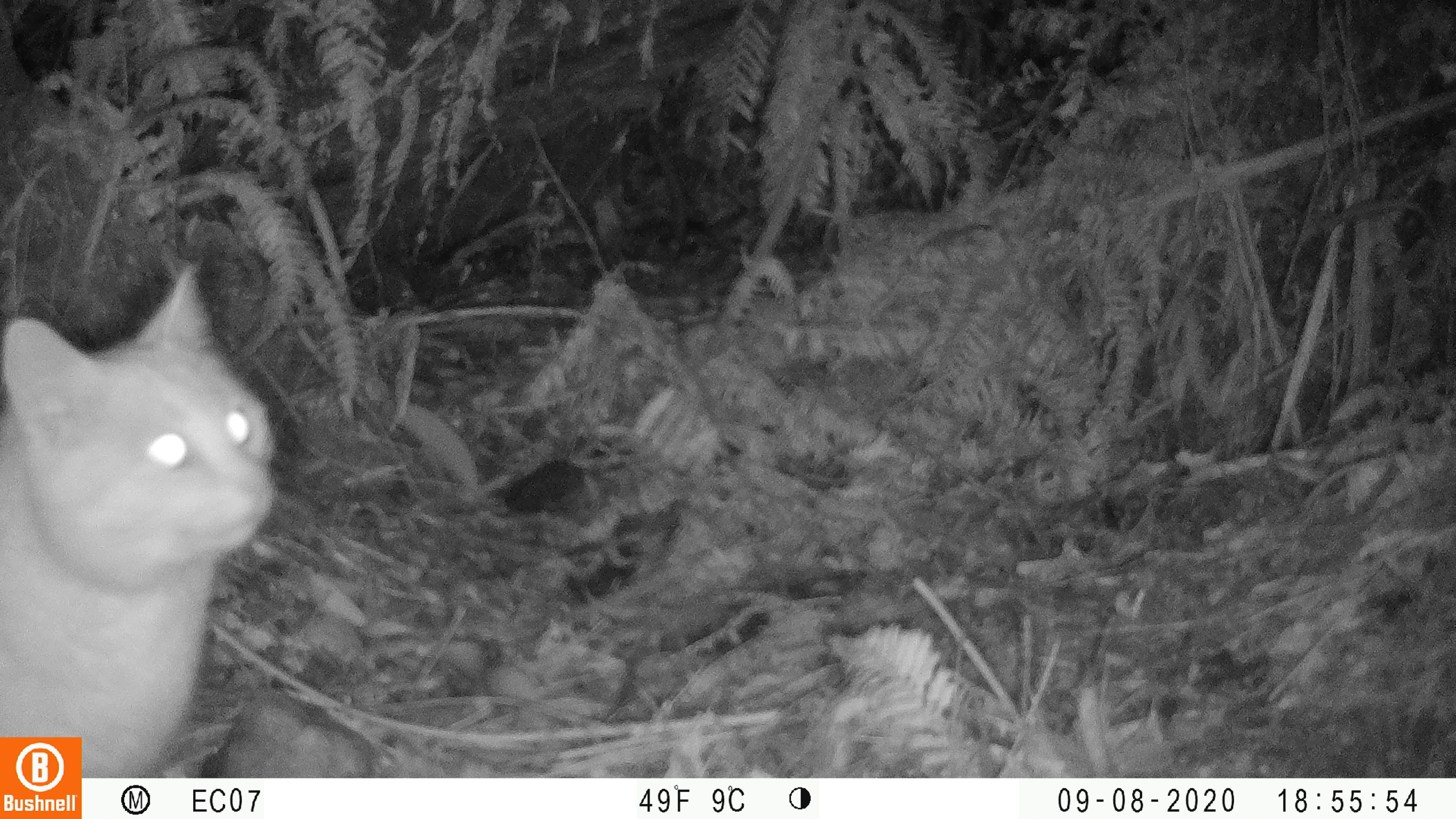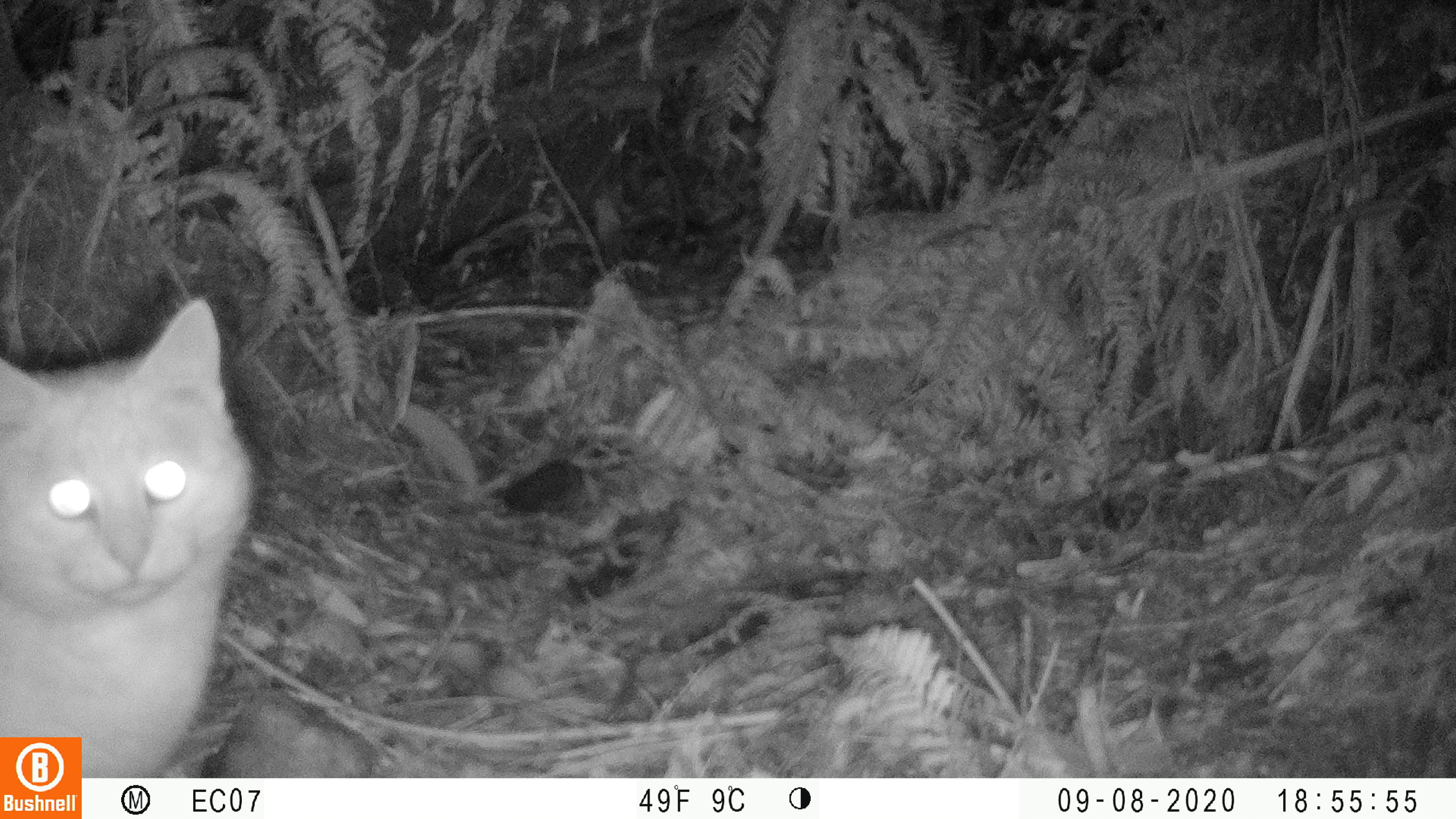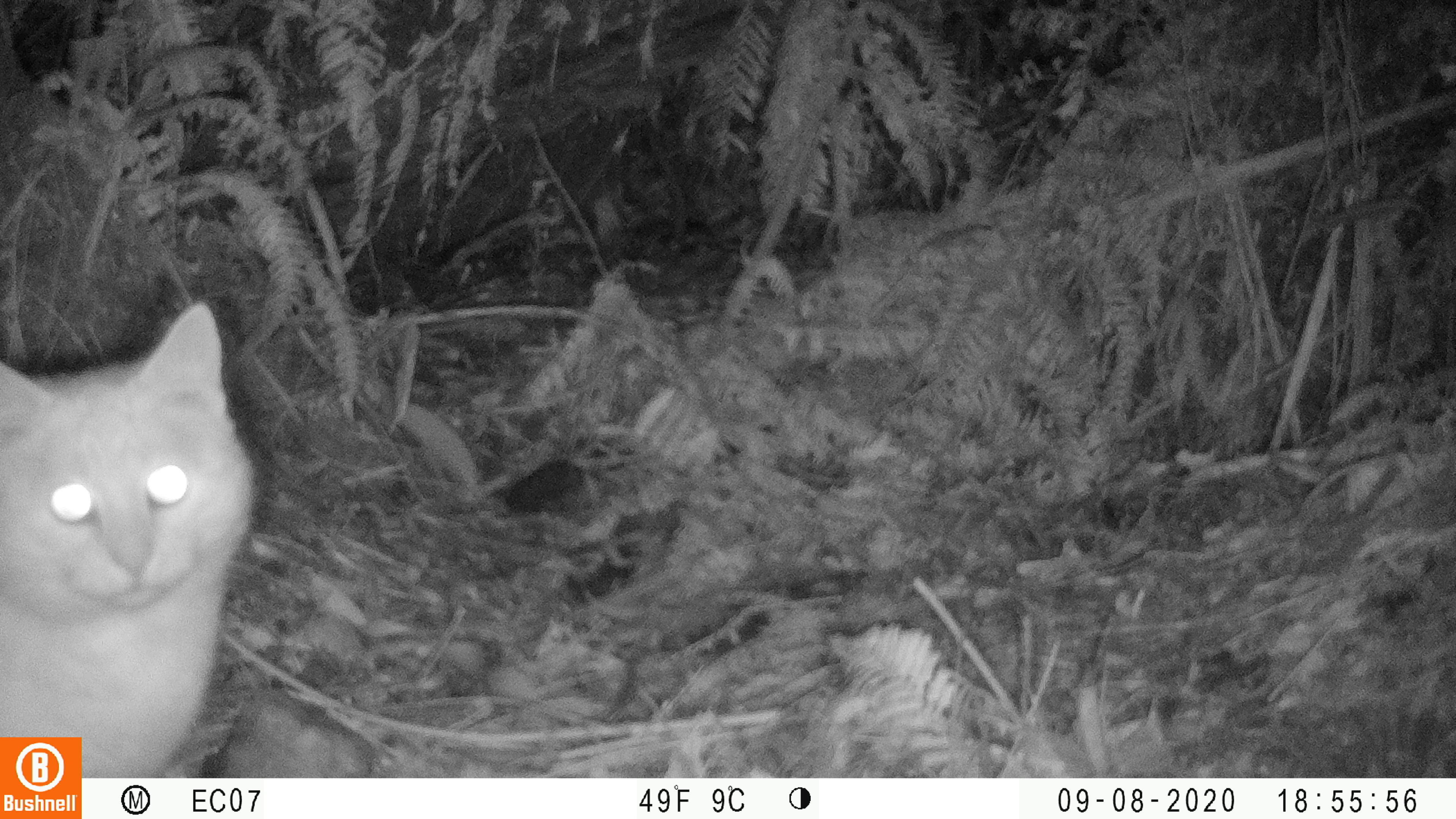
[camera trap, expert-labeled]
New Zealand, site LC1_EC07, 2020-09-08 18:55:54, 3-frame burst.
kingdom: Animalia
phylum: Chordata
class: Mammalia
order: Carnivora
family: Felidae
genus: Felis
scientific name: Felis catus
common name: domestic cat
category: cat